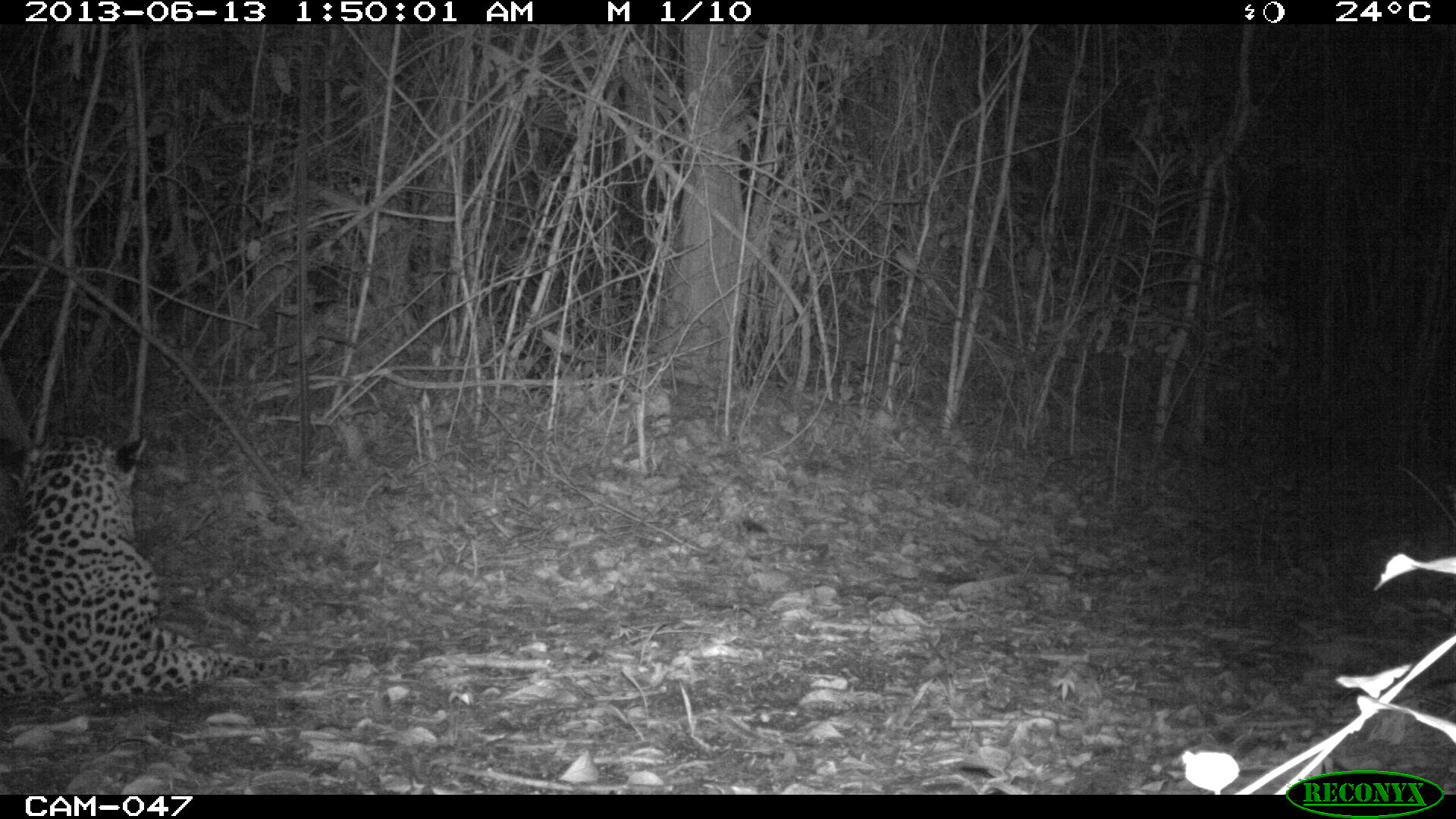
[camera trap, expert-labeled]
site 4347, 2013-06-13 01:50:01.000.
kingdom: Animalia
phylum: Chordata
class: Mammalia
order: Carnivora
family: Felidae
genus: Panthera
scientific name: Panthera onca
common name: jaguar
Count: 1.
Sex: male.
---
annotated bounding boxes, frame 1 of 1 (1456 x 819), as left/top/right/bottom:
panthera onca: 2/429/311/695